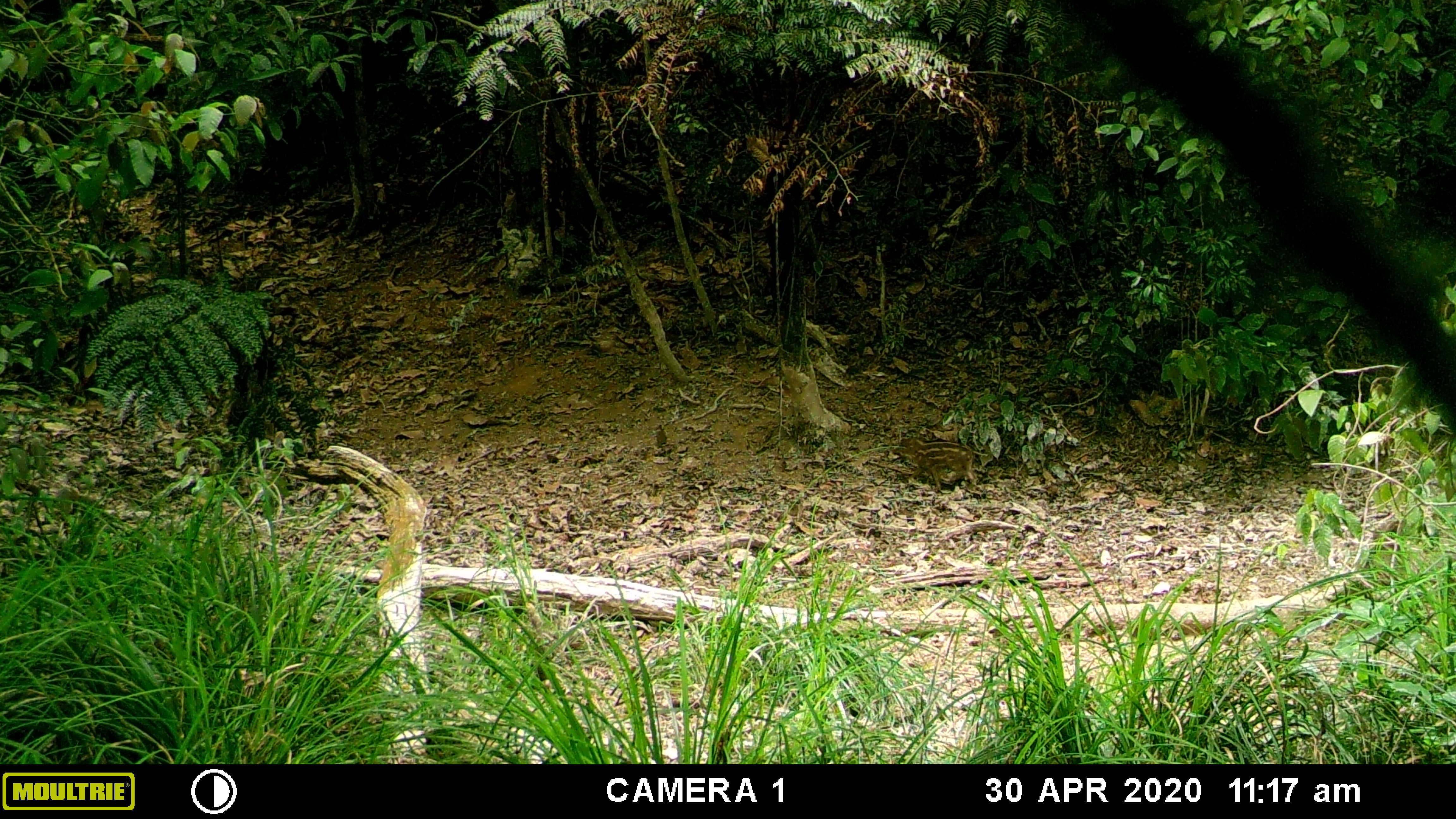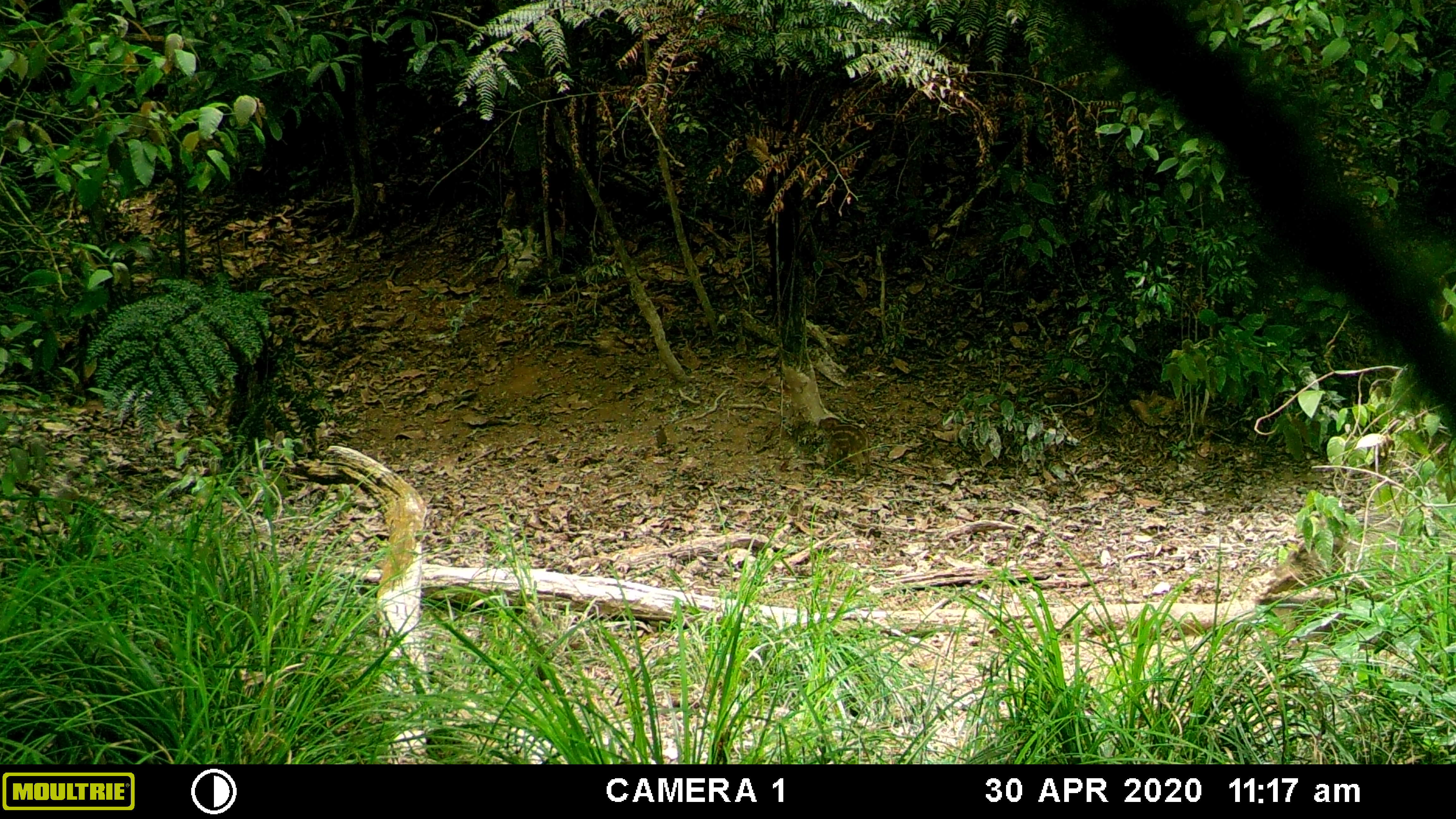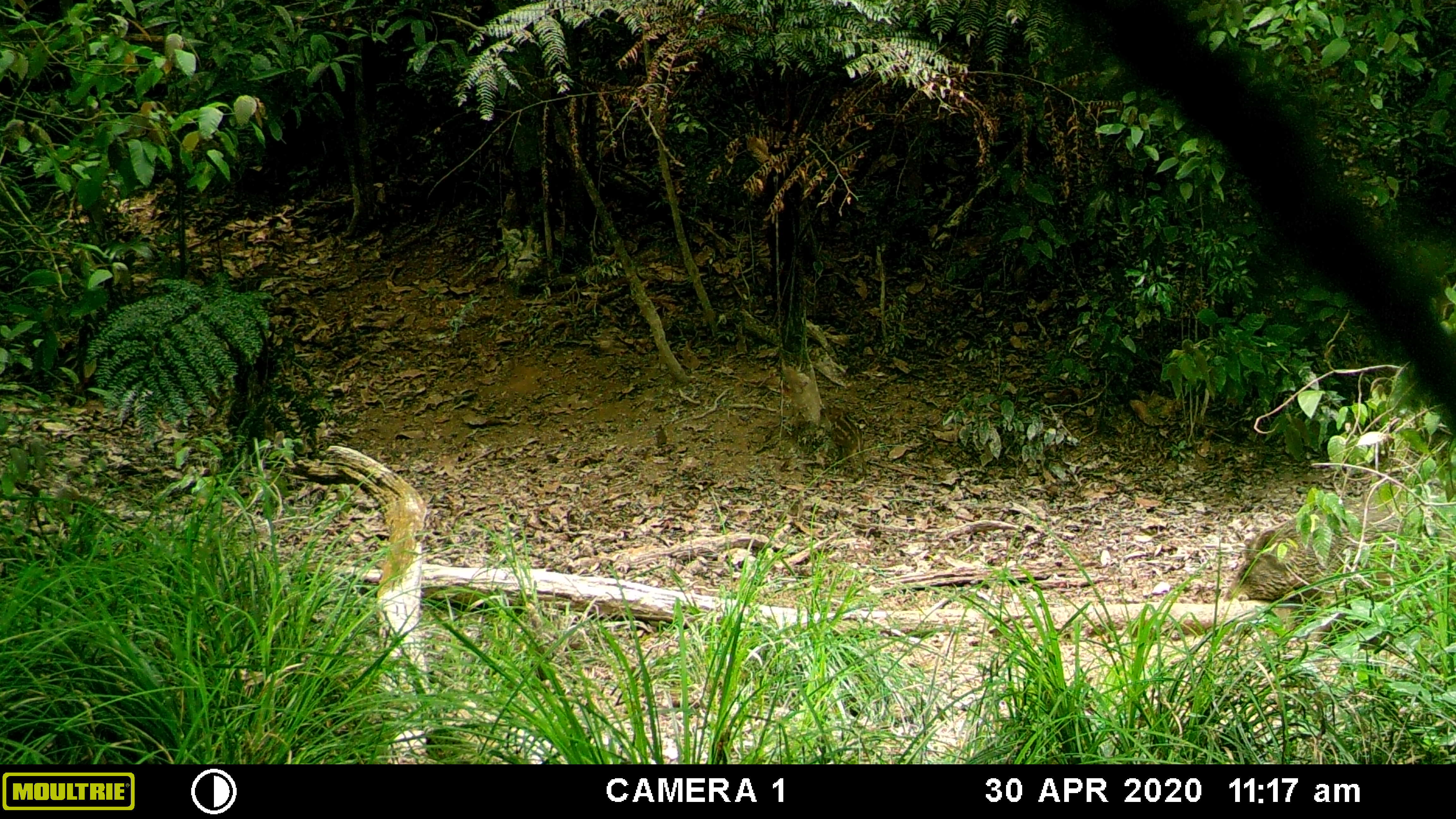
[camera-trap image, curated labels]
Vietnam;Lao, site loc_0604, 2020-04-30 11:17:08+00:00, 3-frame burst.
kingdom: Animalia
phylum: Chordata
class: Mammalia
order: Artiodactyla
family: Suidae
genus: Sus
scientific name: Sus scrofa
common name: eurasian wild pig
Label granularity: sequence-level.